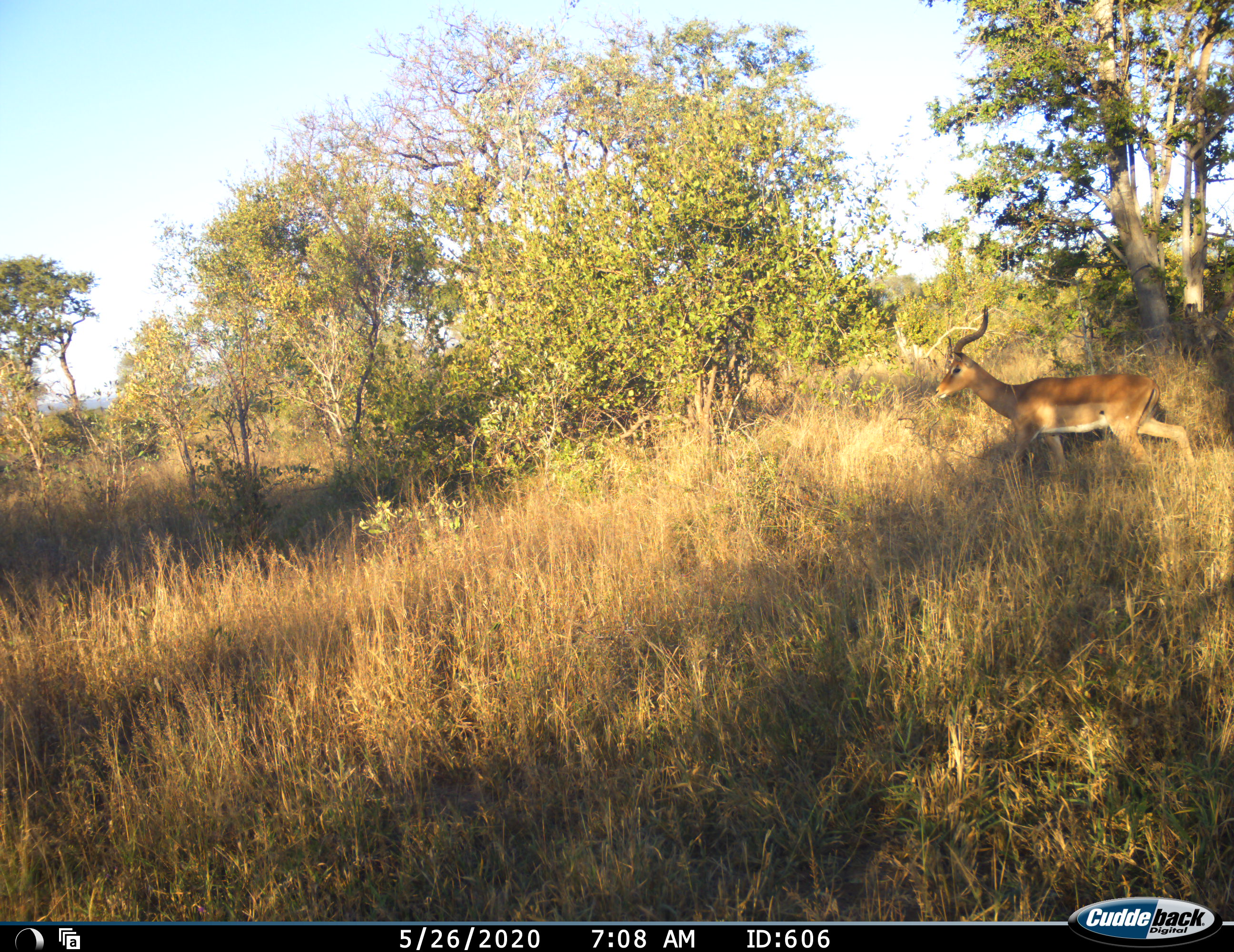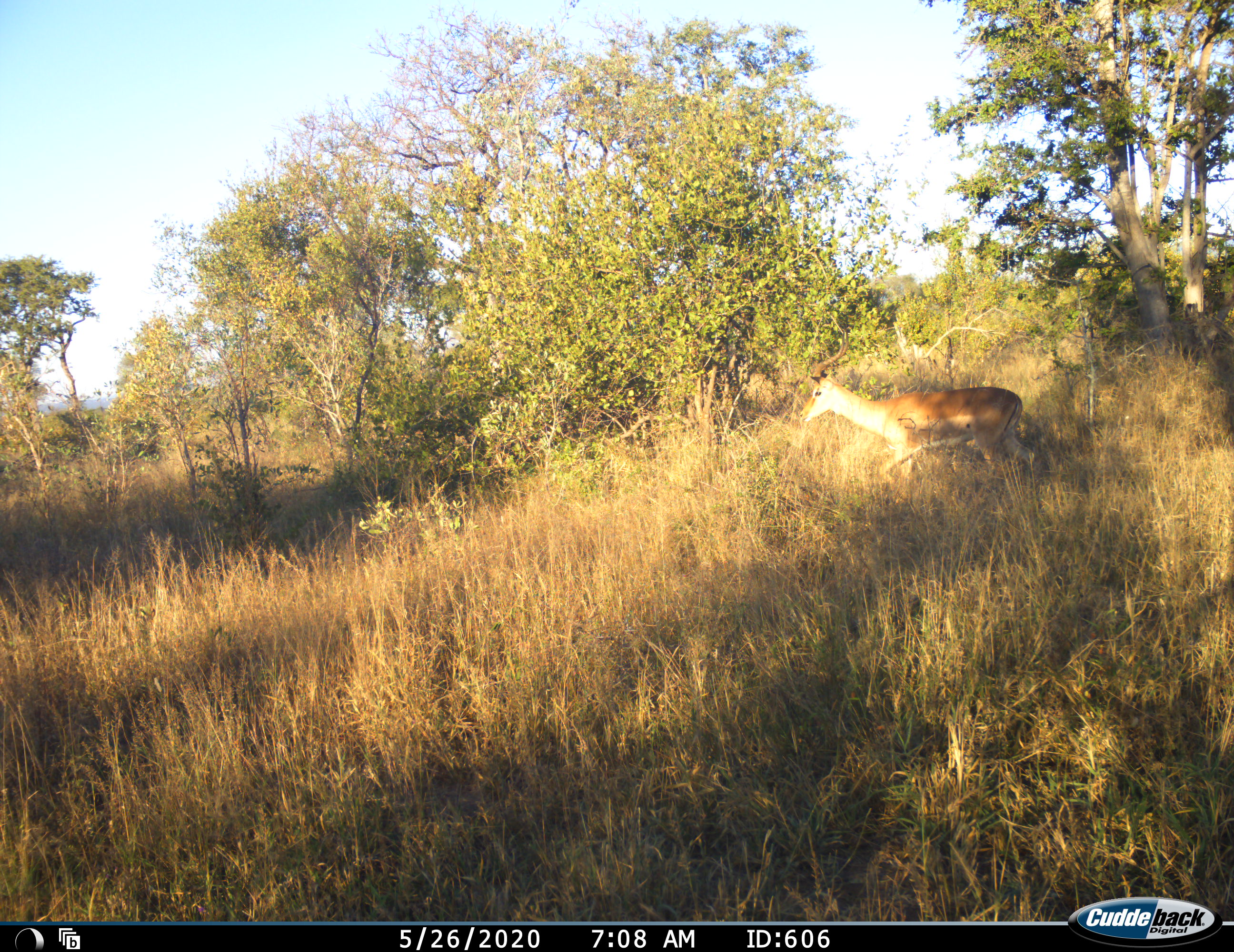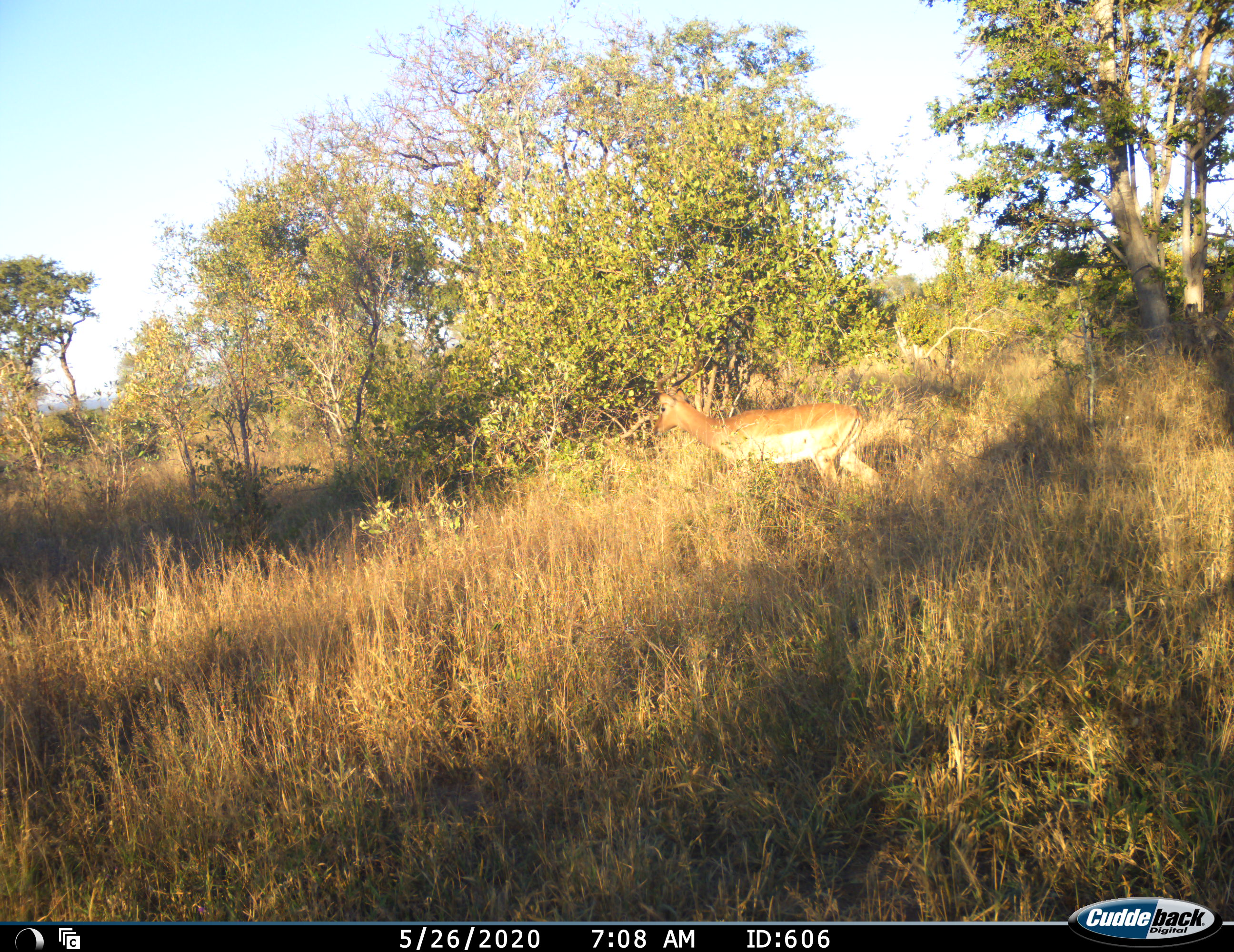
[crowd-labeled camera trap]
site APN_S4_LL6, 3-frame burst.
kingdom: Animalia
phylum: Chordata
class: Mammalia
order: Artiodactyla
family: Bovidae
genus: Aepyceros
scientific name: Aepyceros melampus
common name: impala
Impala (Aepyceros melampus), count 1. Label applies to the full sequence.